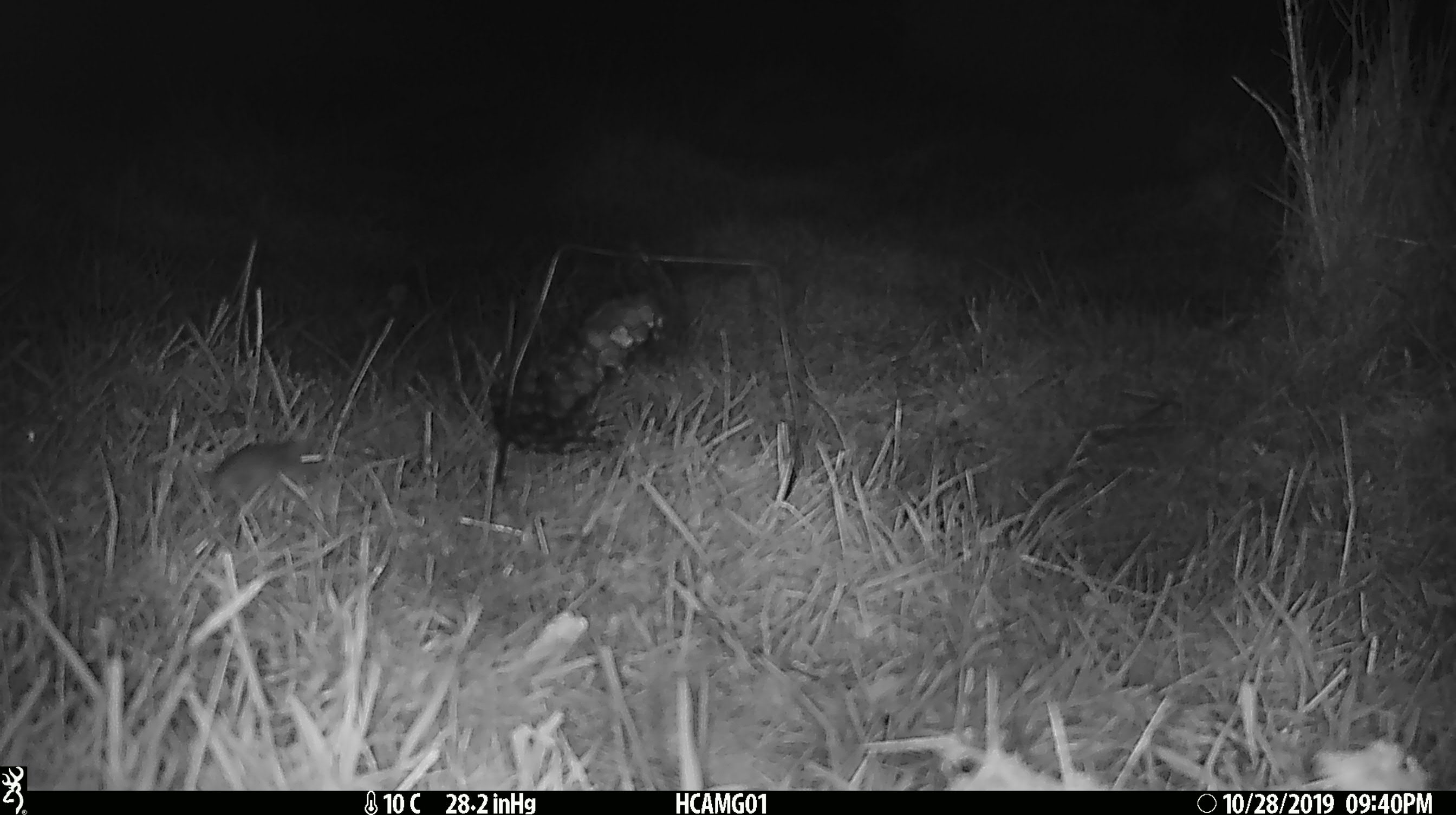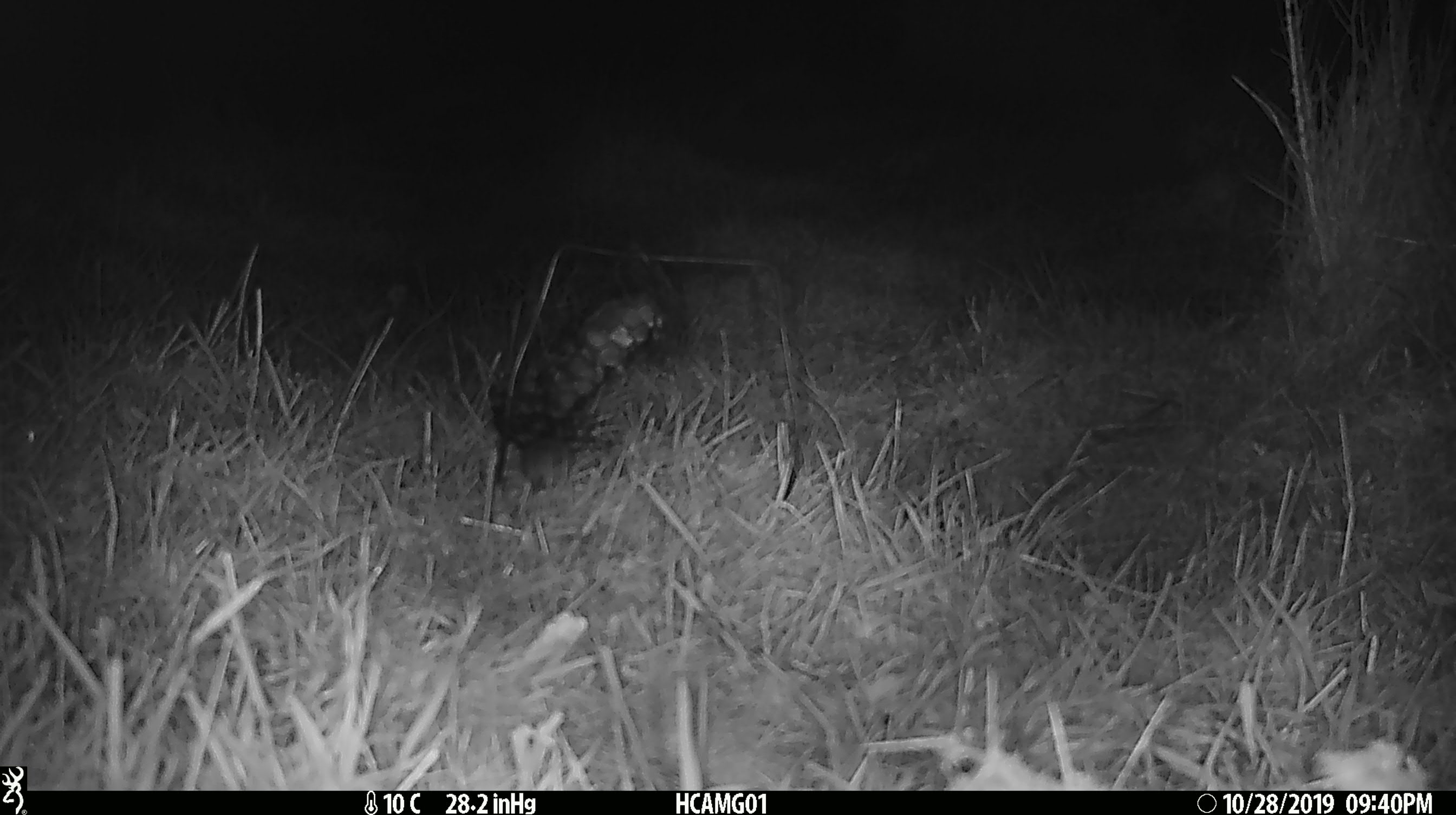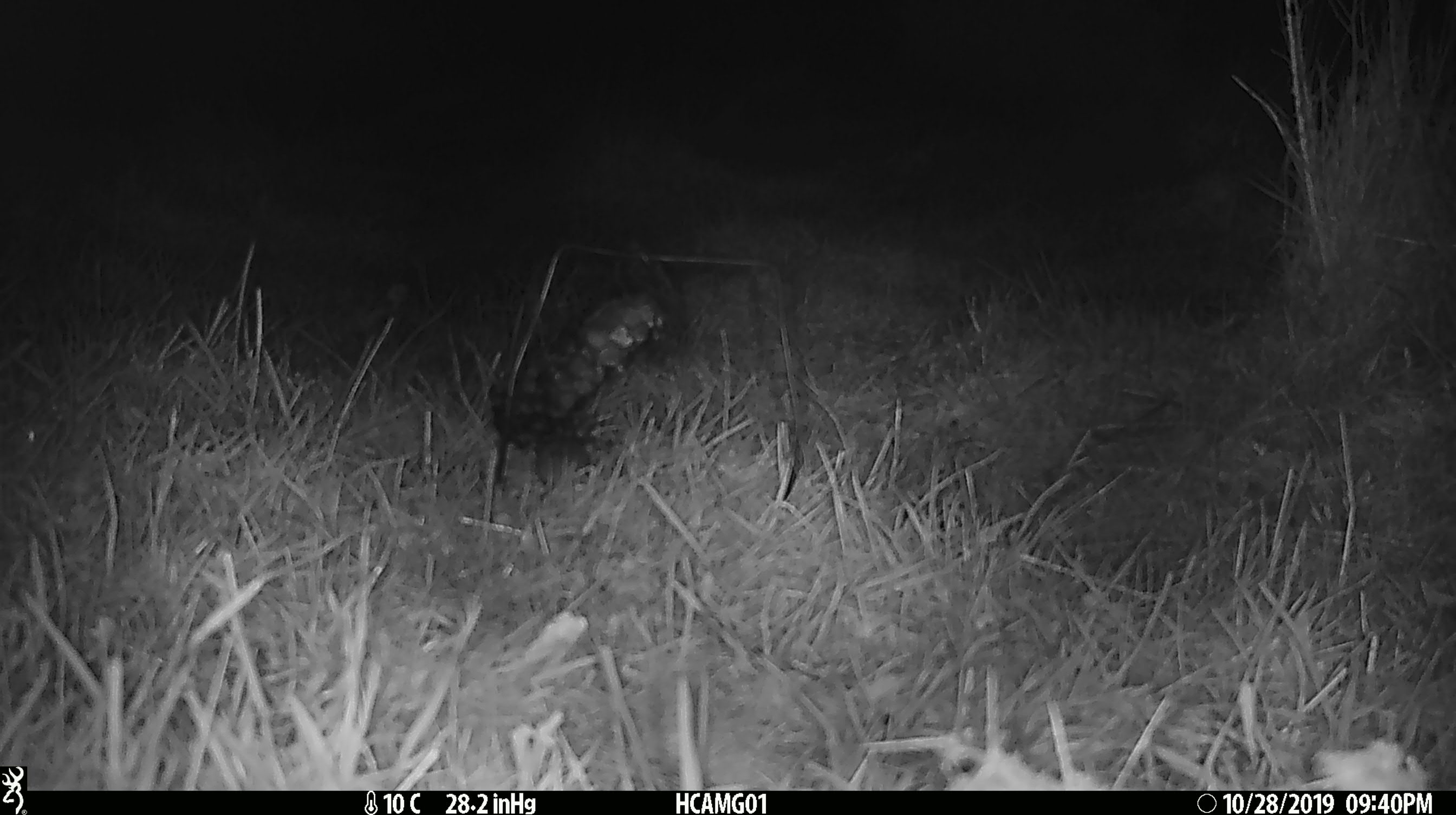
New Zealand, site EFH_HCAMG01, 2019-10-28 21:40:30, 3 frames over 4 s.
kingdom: Animalia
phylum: Chordata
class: Mammalia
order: Rodentia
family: Muridae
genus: Mus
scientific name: Mus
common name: mouse